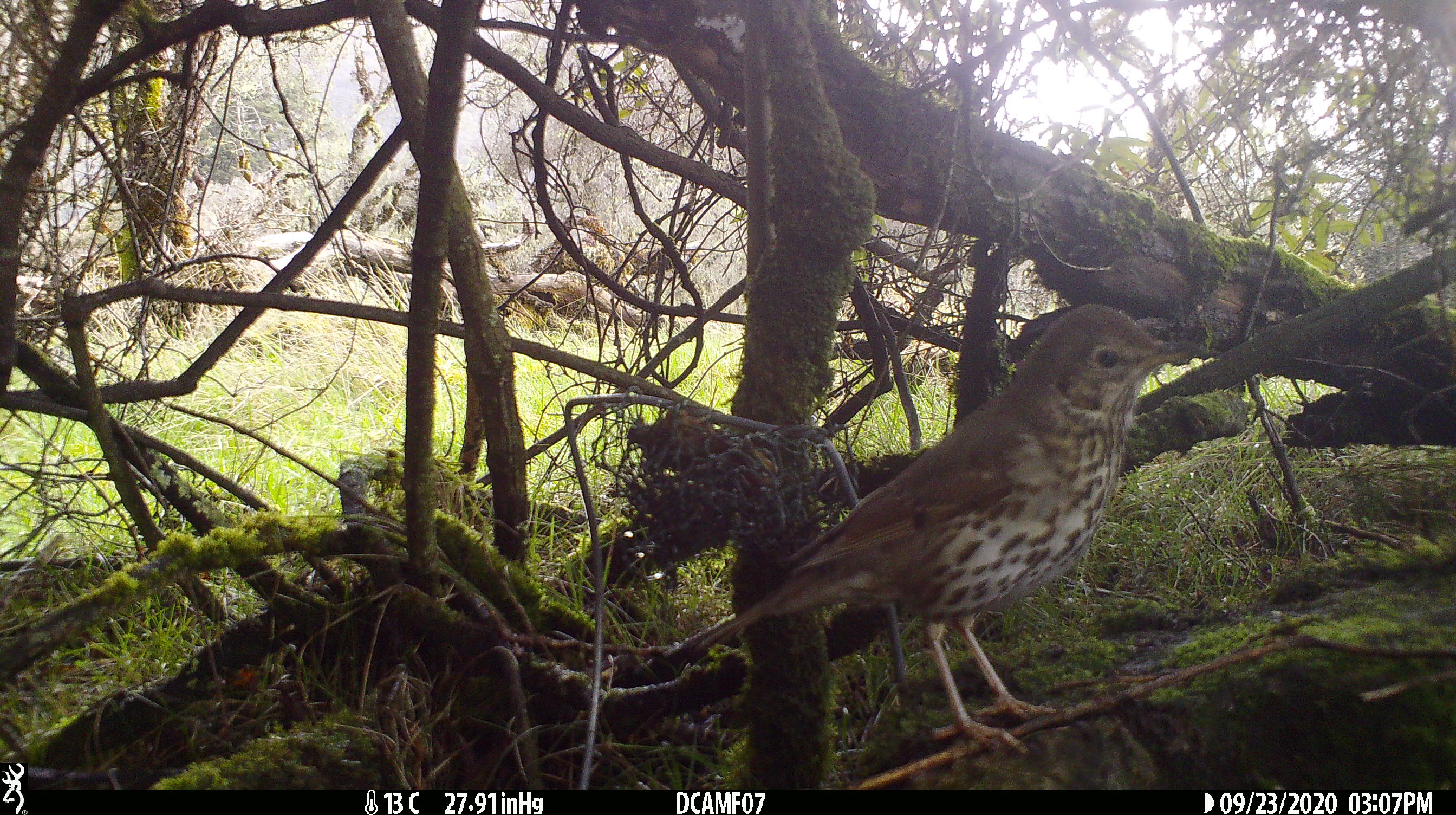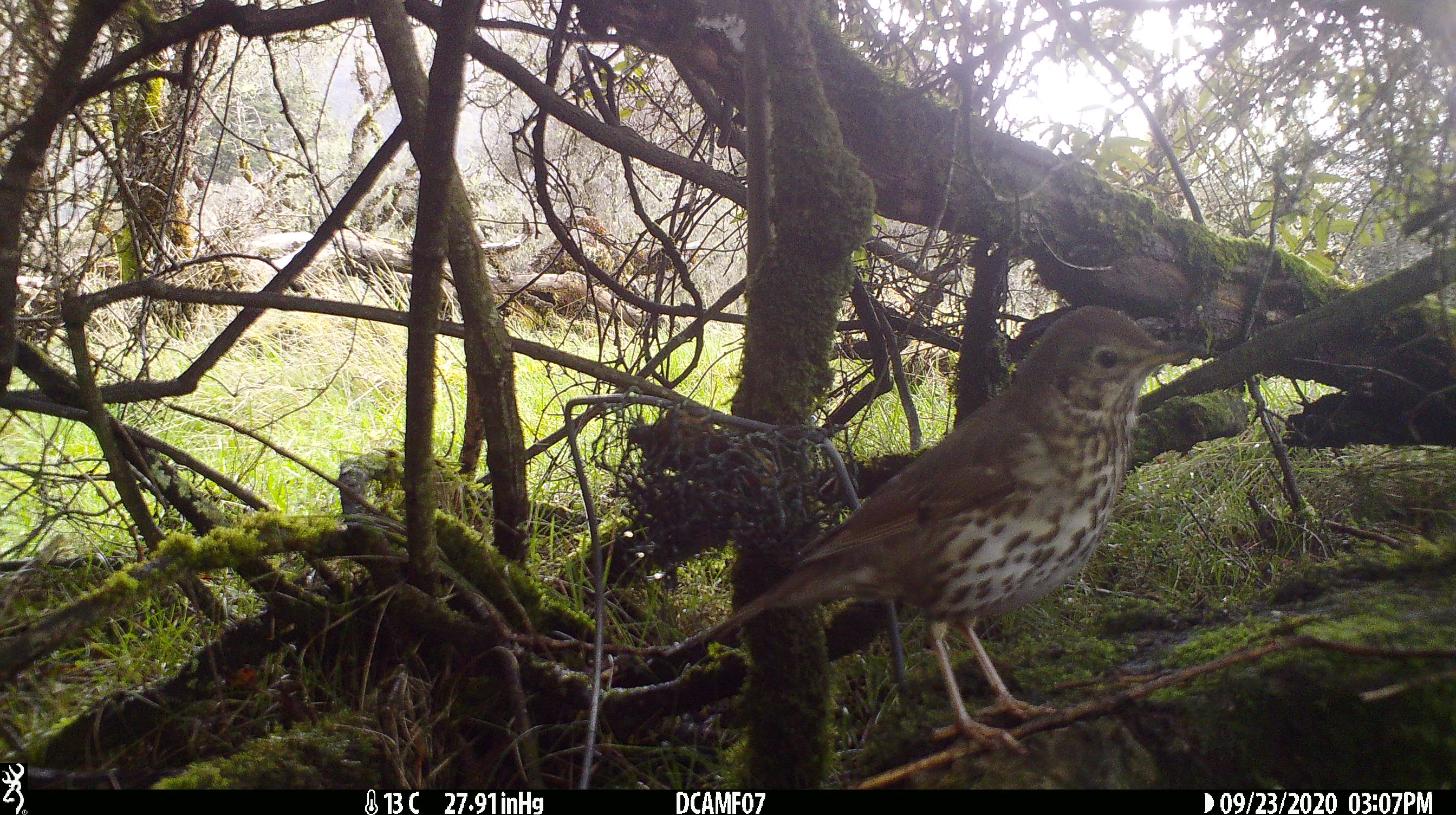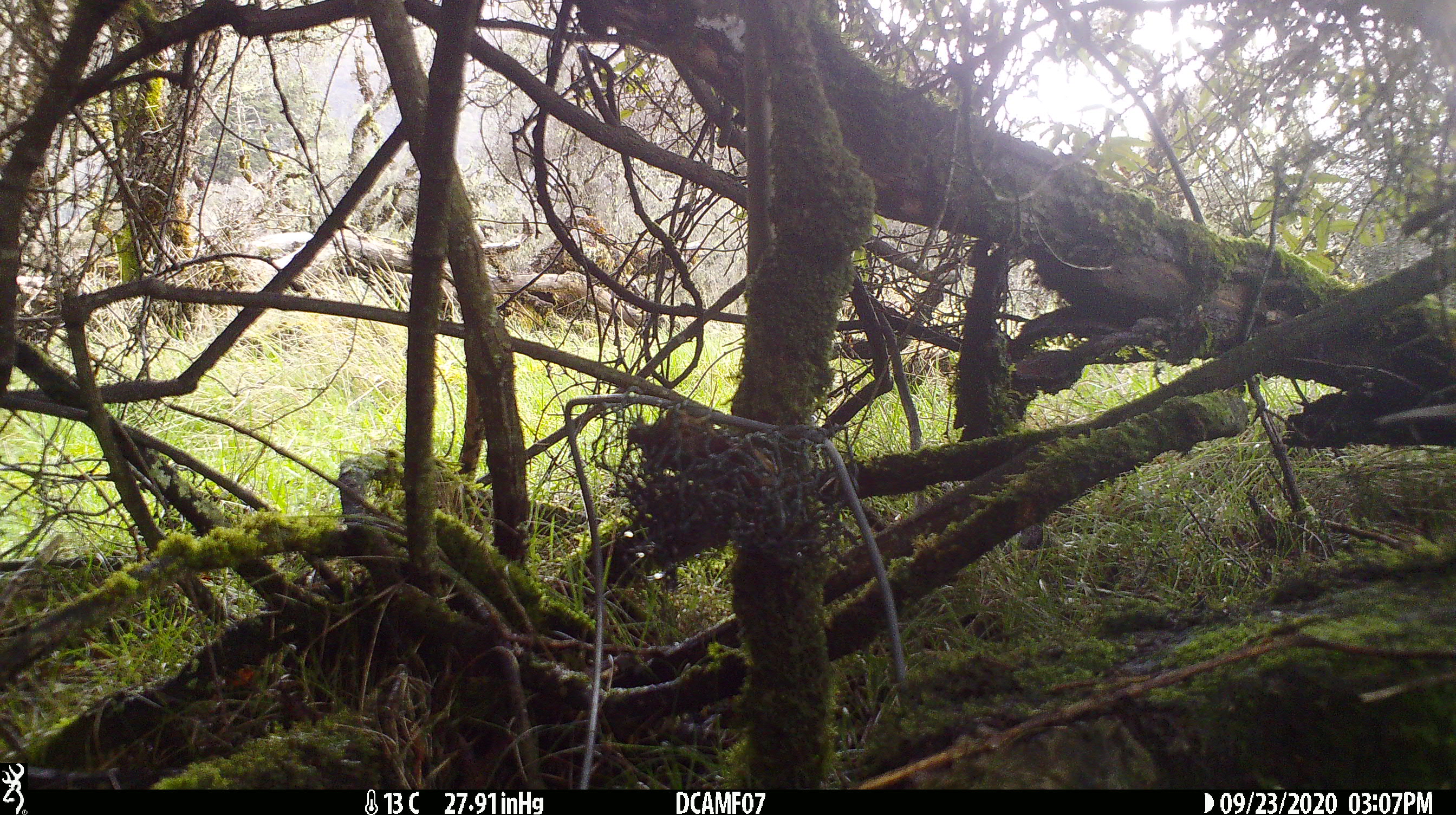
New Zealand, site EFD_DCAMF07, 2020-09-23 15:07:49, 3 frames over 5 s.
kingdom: Animalia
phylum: Chordata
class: Aves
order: Passeriformes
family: Turdidae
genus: Turdus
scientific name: Turdus philomelos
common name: song thrush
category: thrush